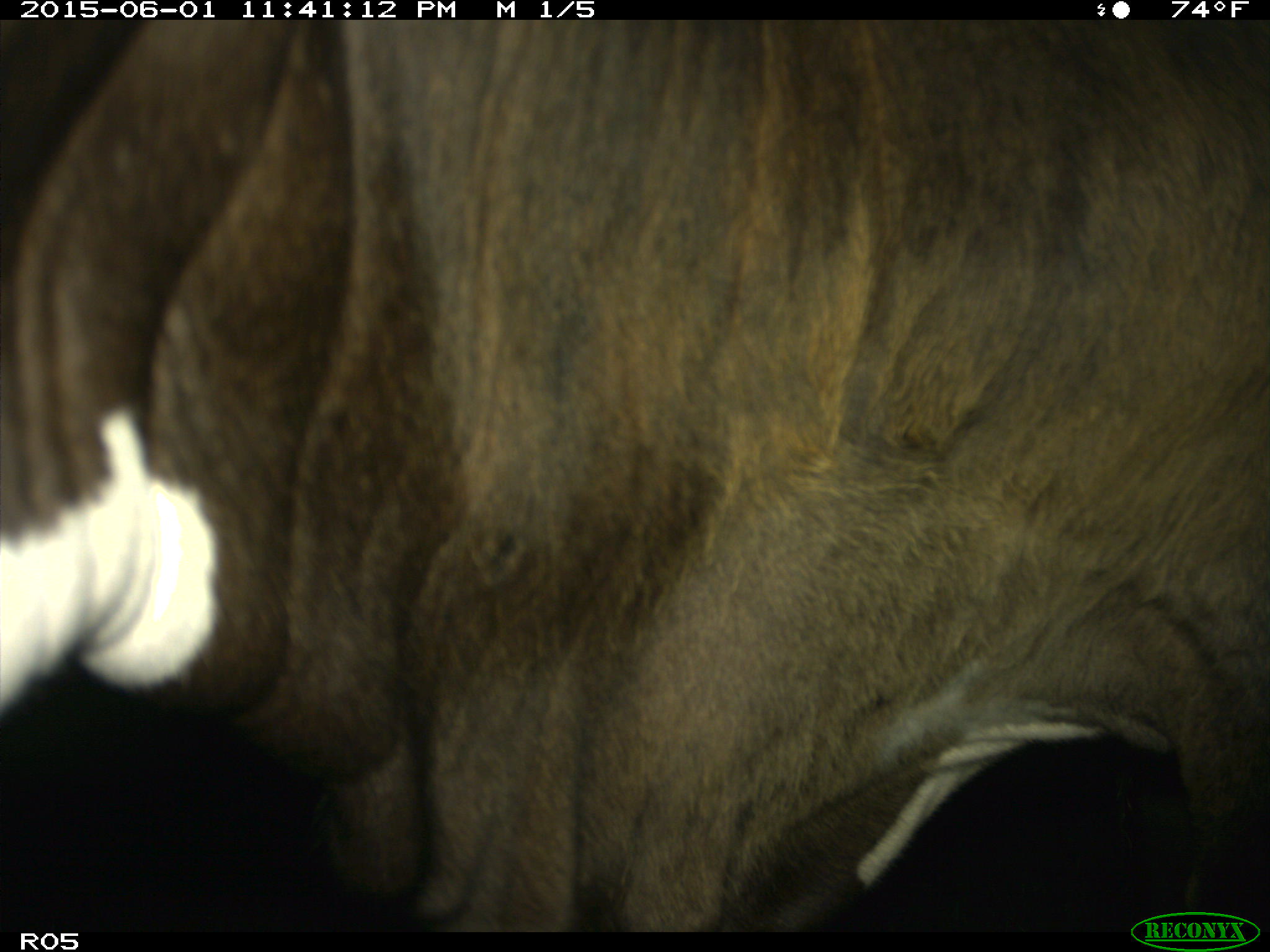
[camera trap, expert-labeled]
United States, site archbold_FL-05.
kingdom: Animalia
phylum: Chordata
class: Mammalia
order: Artiodactyla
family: Bovidae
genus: Bos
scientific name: Bos taurus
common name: domestic cow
Bos taurus (domestic cow).